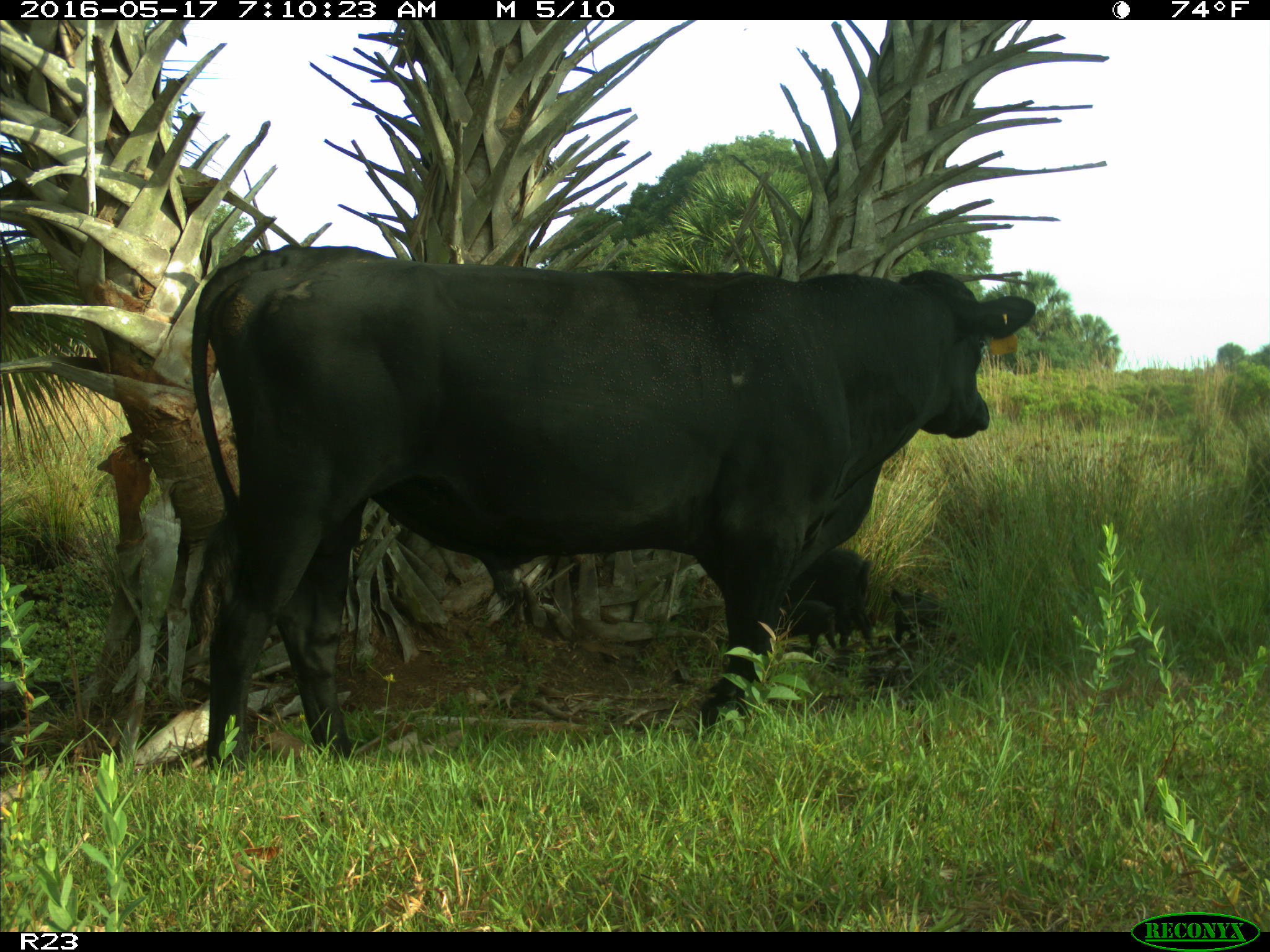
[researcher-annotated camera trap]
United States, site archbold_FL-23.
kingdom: Animalia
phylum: Chordata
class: Mammalia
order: Artiodactyla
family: Suidae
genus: Sus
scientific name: Sus scrofa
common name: wild boar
Sus scrofa (wild boar).